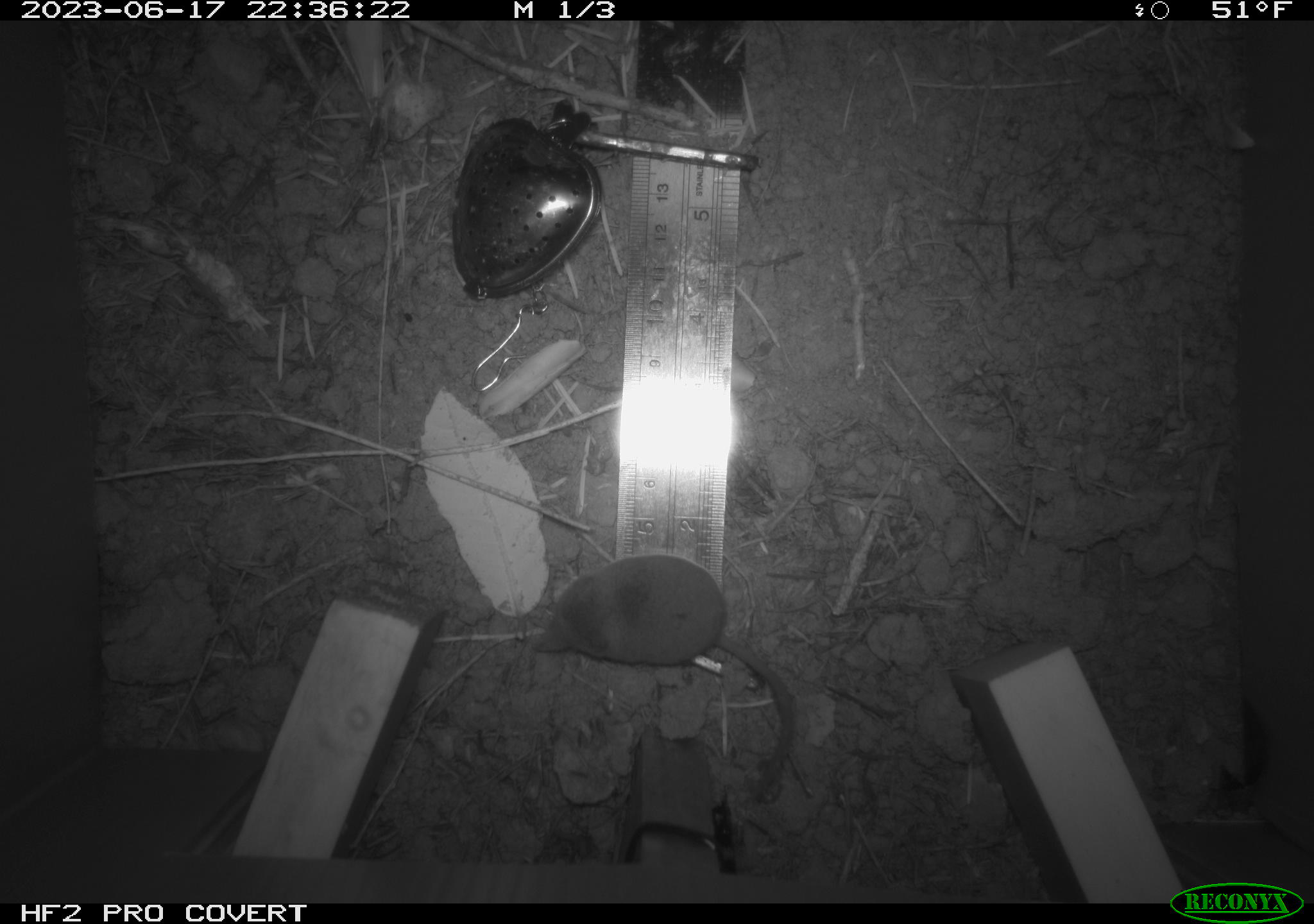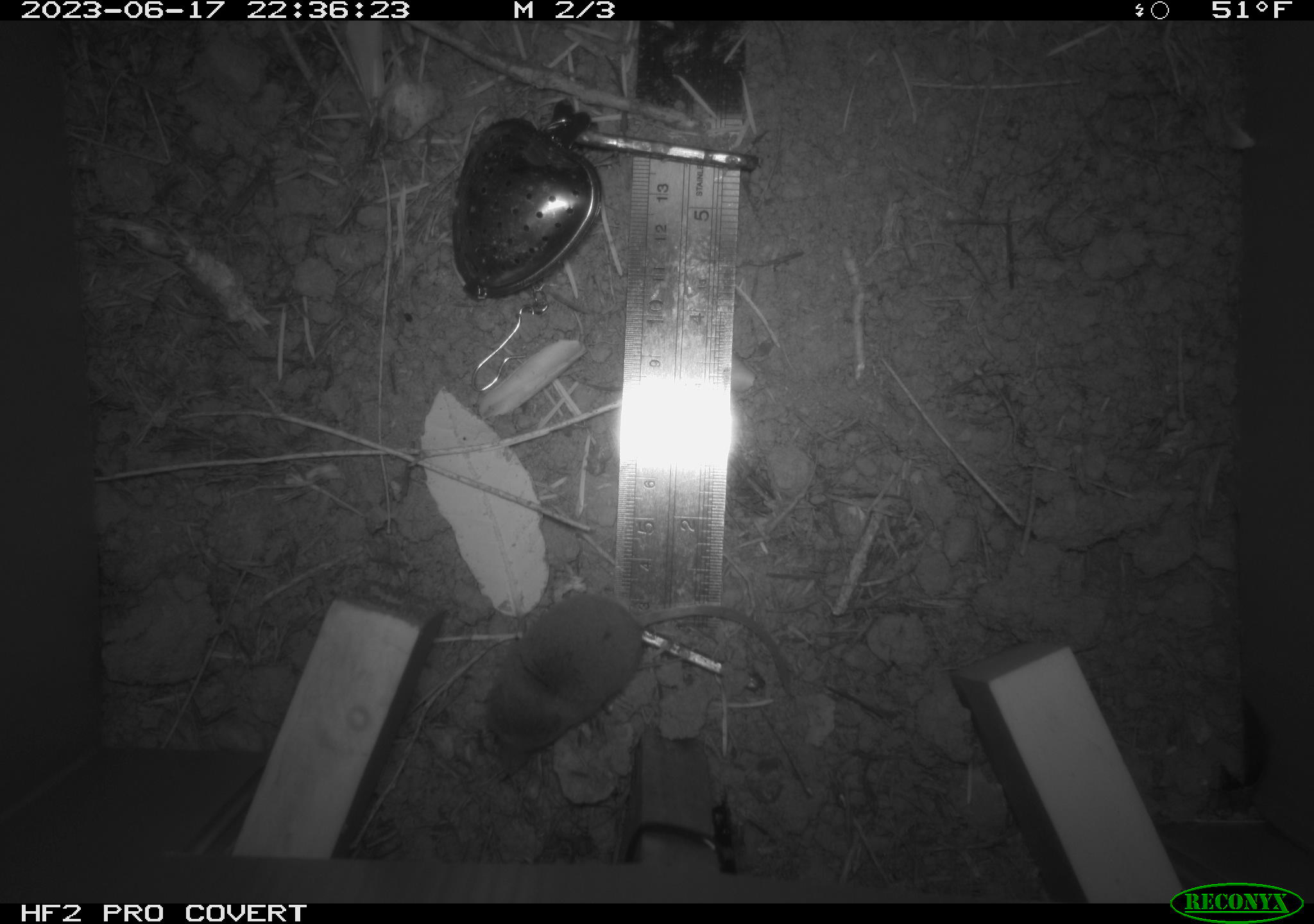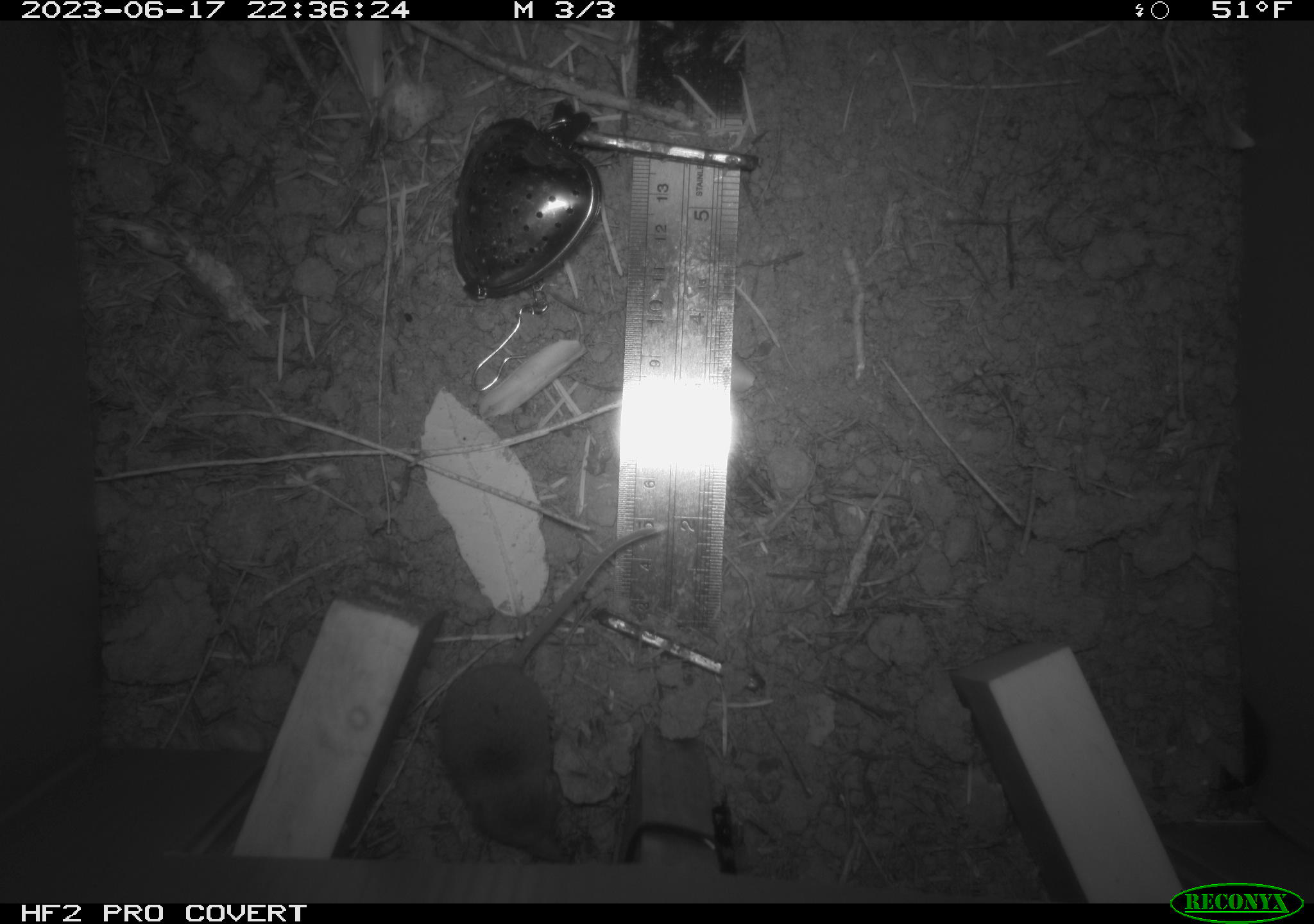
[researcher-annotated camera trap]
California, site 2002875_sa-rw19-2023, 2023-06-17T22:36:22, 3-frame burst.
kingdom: Animalia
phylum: Chordata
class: Mammalia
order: Eulipotyphla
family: Soricidae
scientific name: Soricidae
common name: shrews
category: soricidae family